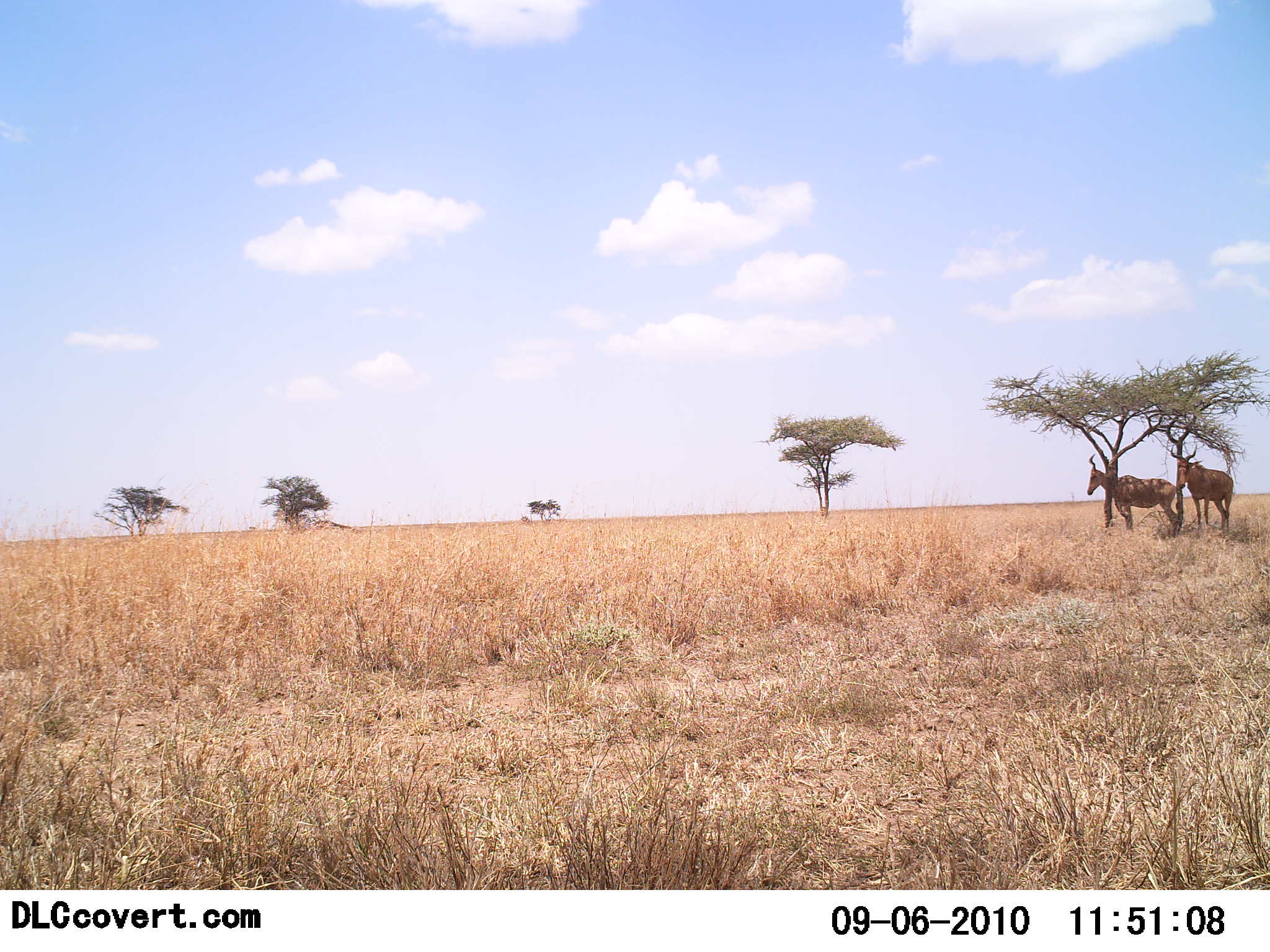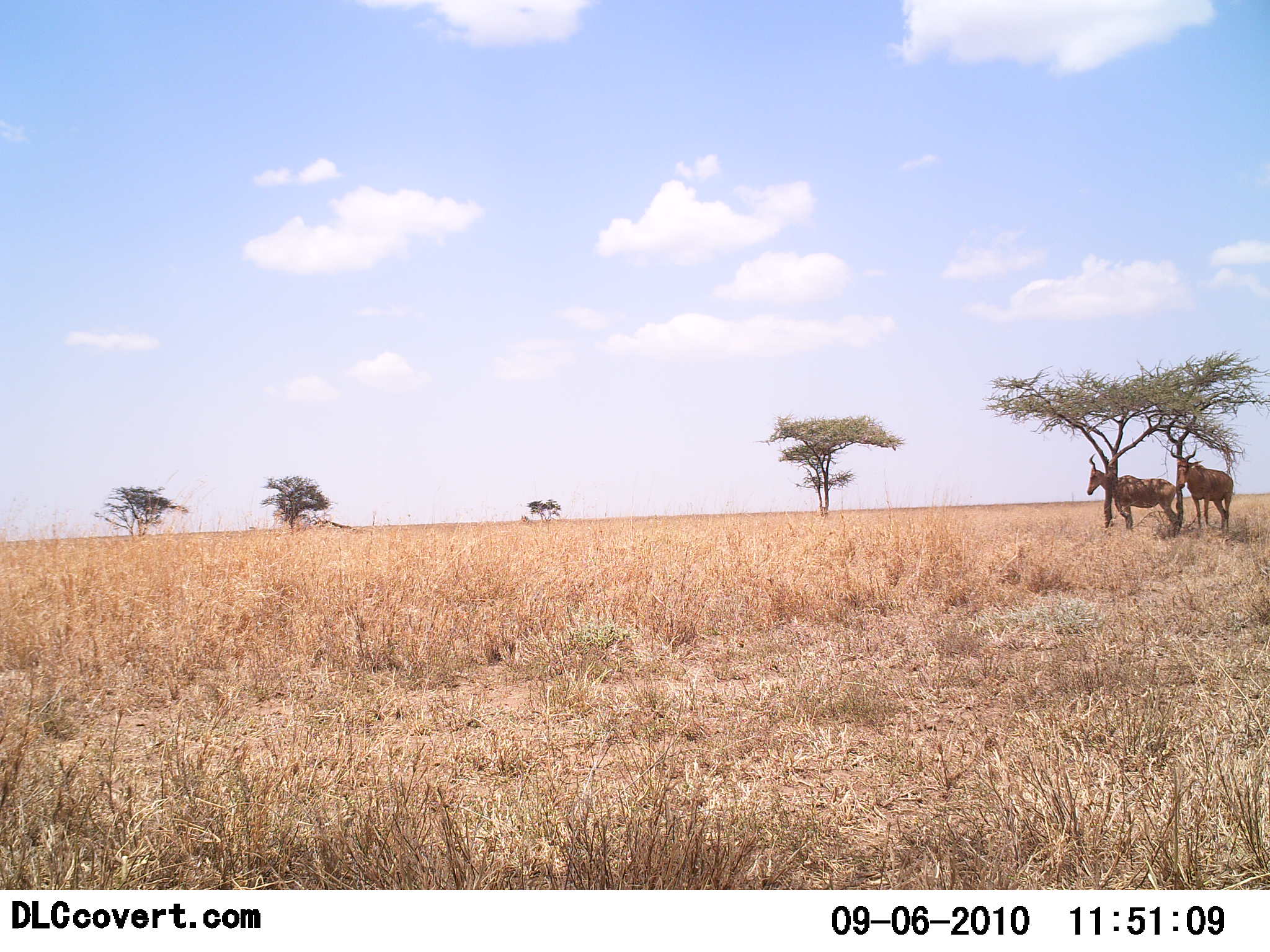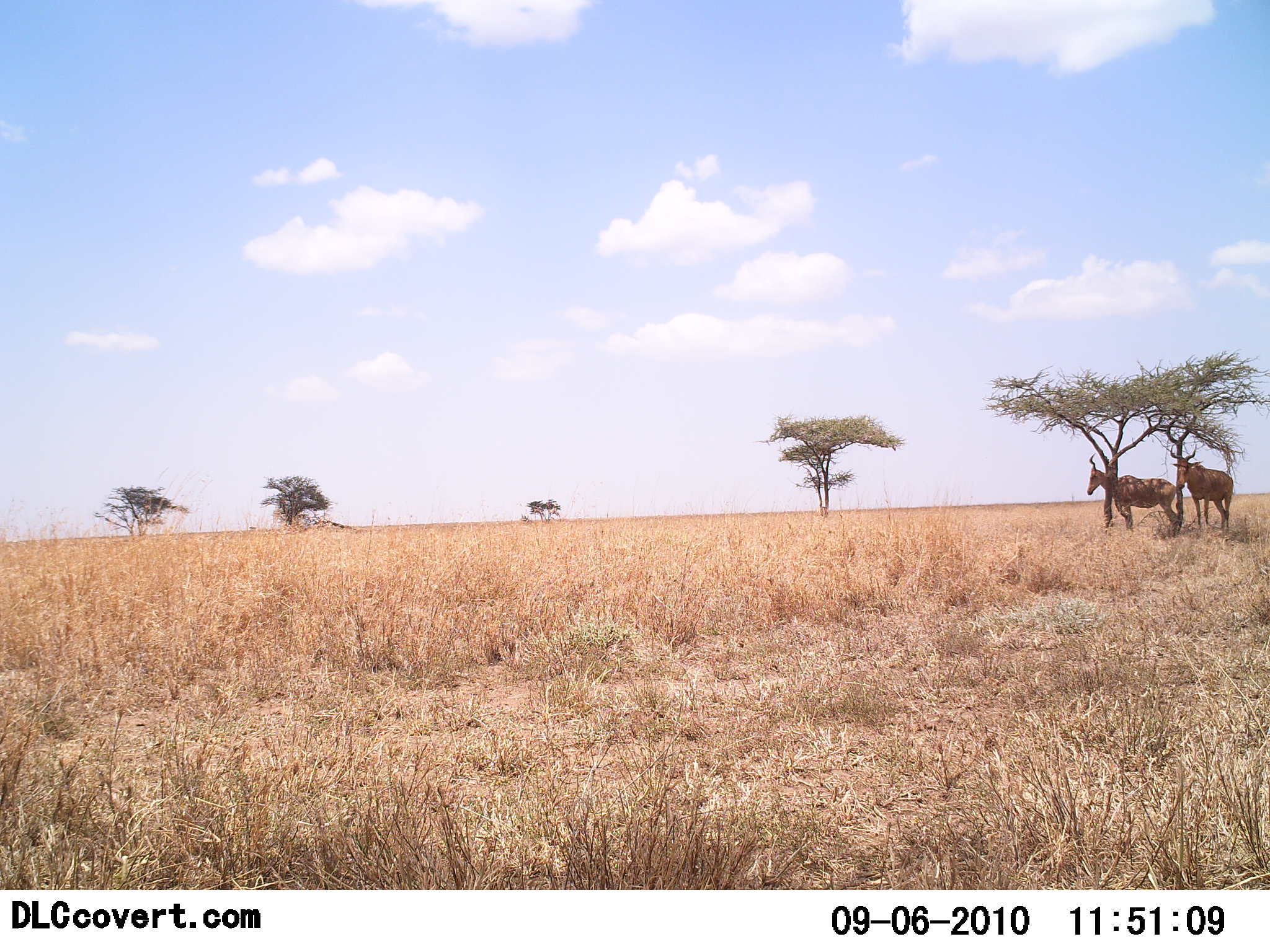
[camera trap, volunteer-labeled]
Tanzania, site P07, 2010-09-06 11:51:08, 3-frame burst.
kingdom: Animalia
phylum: Chordata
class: Mammalia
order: Artiodactyla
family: Bovidae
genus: Alcelaphus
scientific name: Alcelaphus buselaphus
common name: hartebeest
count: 2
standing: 78%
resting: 22%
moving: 0%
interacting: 0%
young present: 0%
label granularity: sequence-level